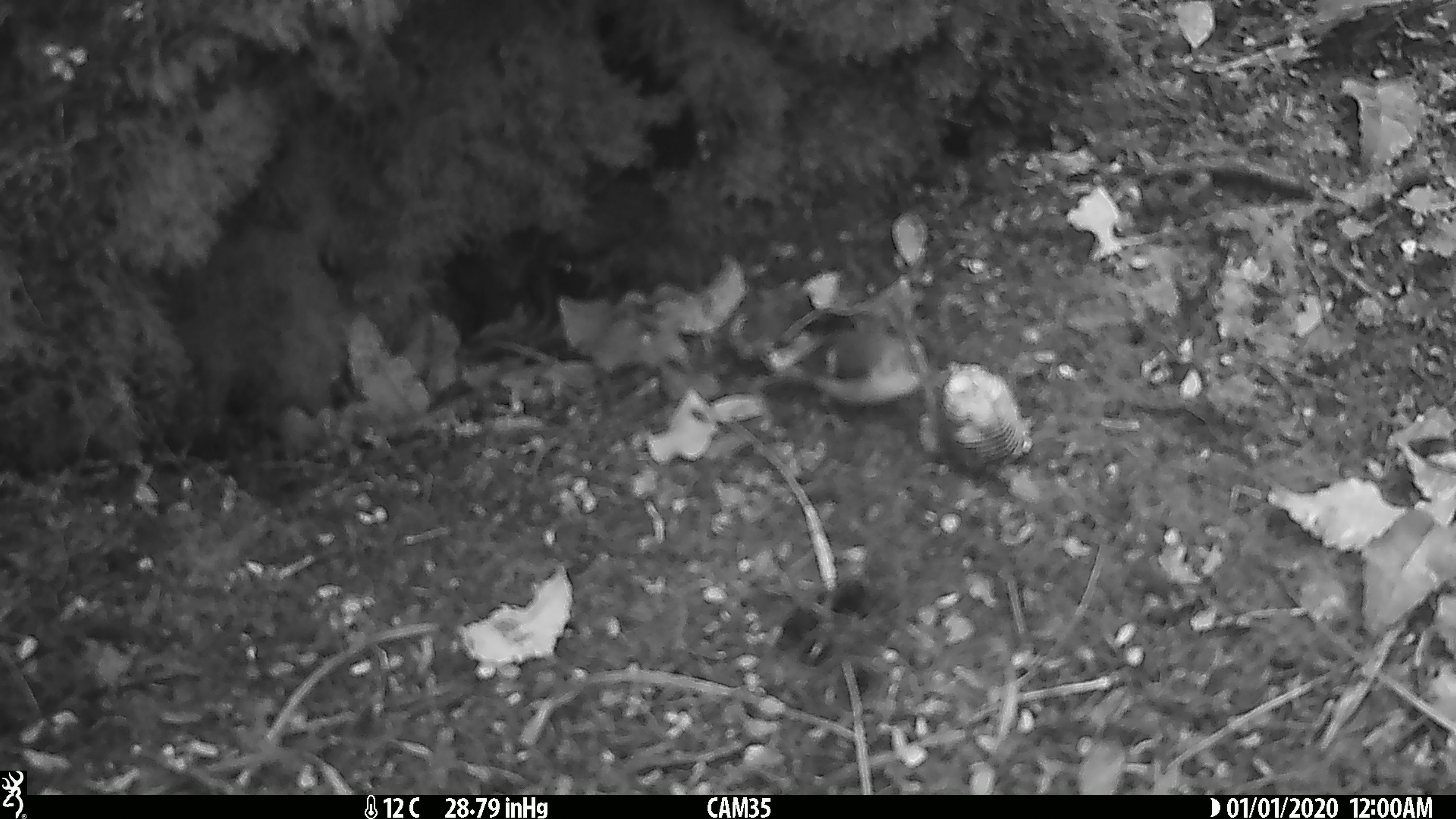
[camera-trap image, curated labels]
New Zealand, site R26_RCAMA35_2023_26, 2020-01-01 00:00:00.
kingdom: Animalia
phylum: Chordata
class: Aves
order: Passeriformes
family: Acanthisittidae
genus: Acanthisitta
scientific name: Acanthisitta chloris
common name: rifleman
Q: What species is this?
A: Rifleman (Acanthisitta chloris).